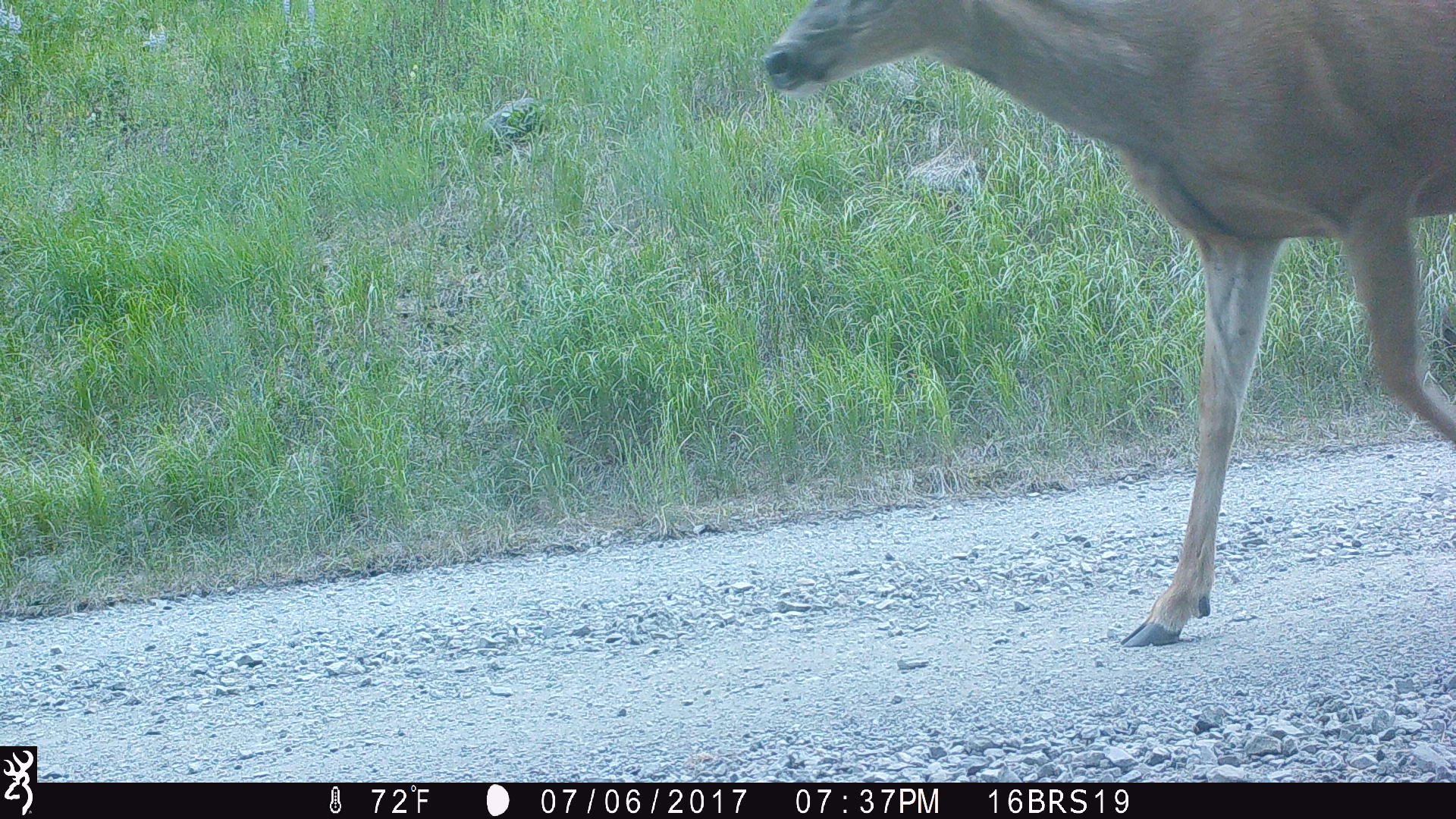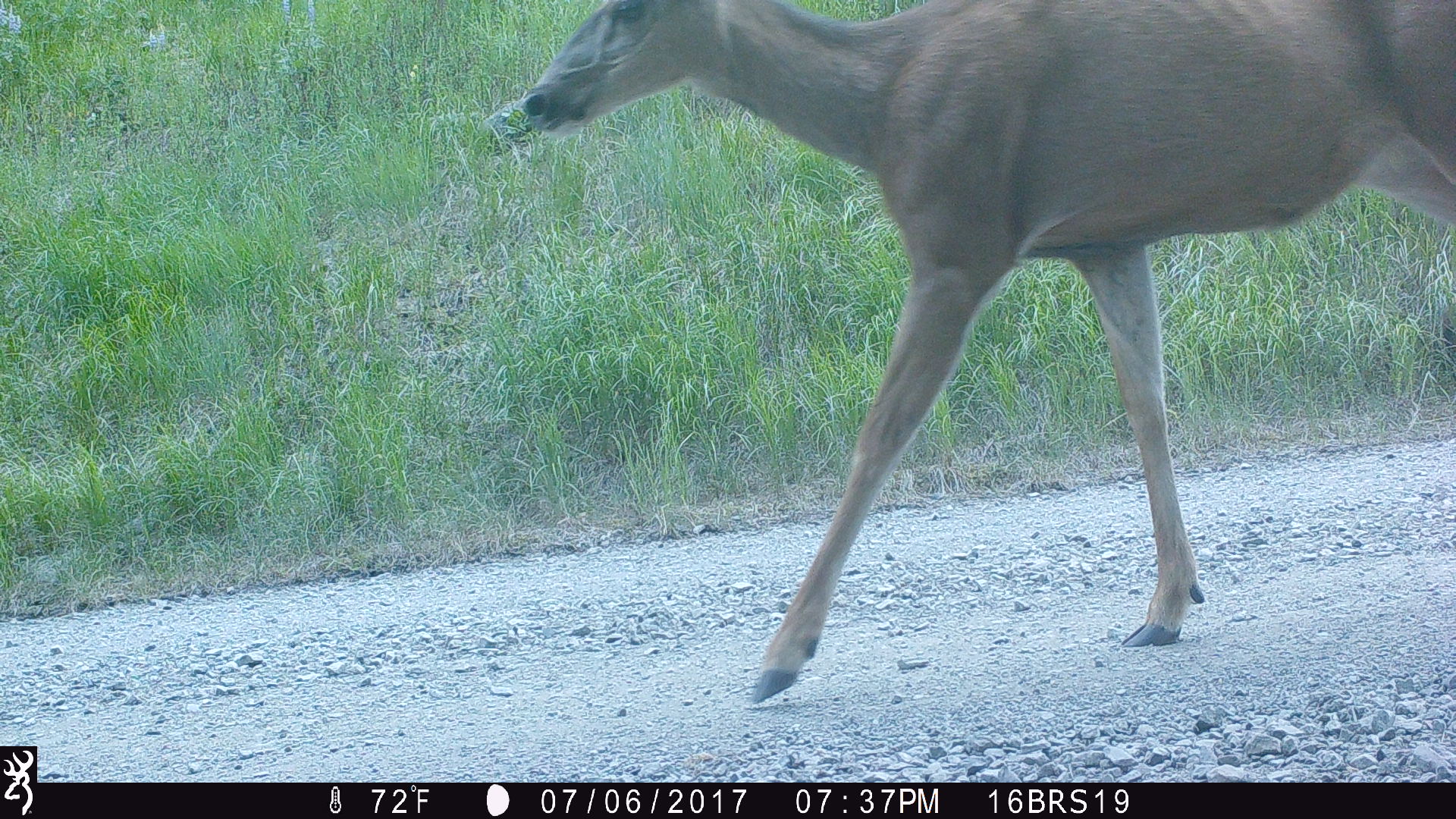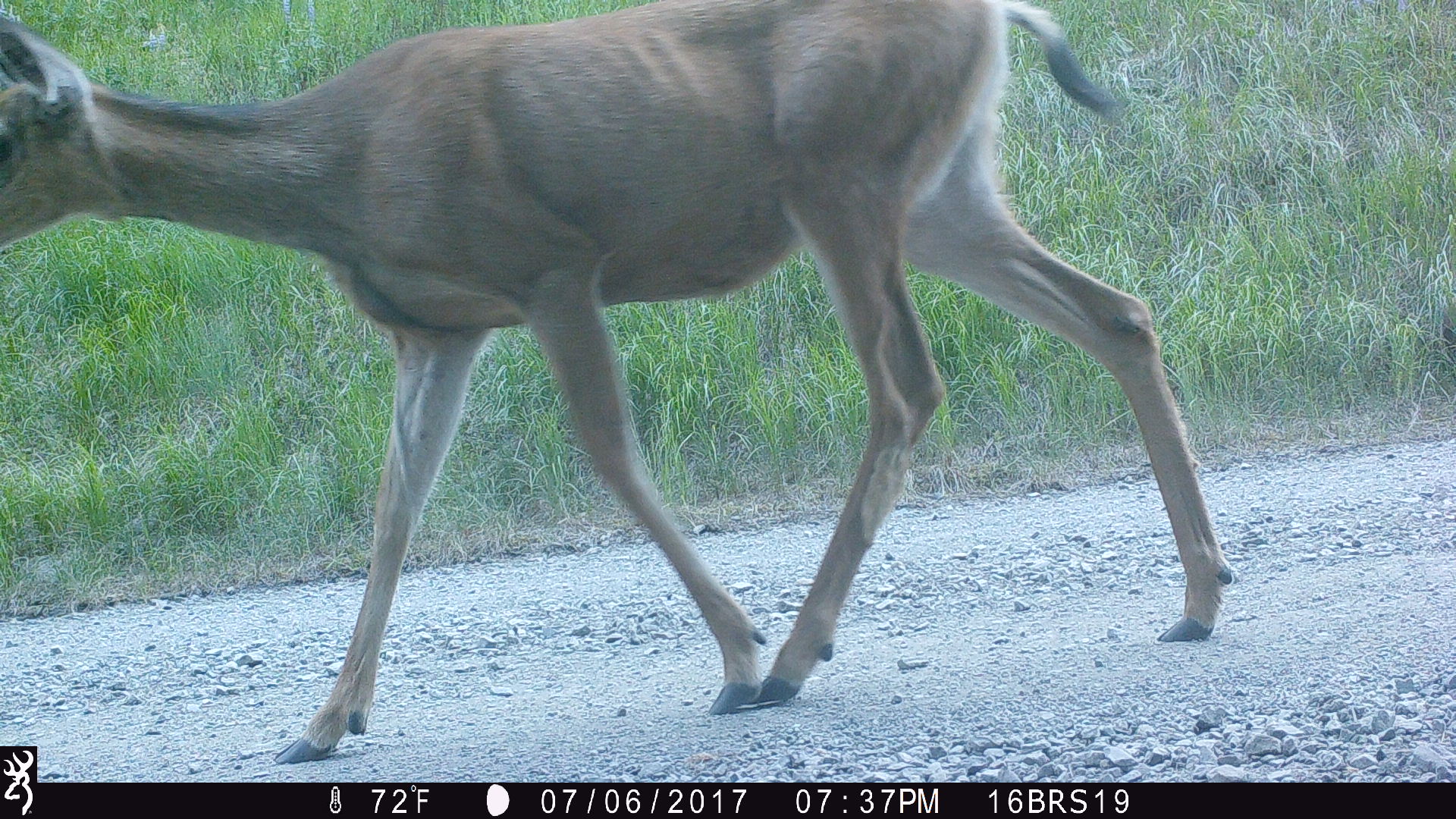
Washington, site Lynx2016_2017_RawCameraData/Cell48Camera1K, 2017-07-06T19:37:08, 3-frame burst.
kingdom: Animalia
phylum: Chordata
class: Mammalia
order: Artiodactyla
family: Cervidae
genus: Odocoileus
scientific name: Odocoileus hemionus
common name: mule deer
Odocoileus hemionus (mule deer). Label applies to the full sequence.